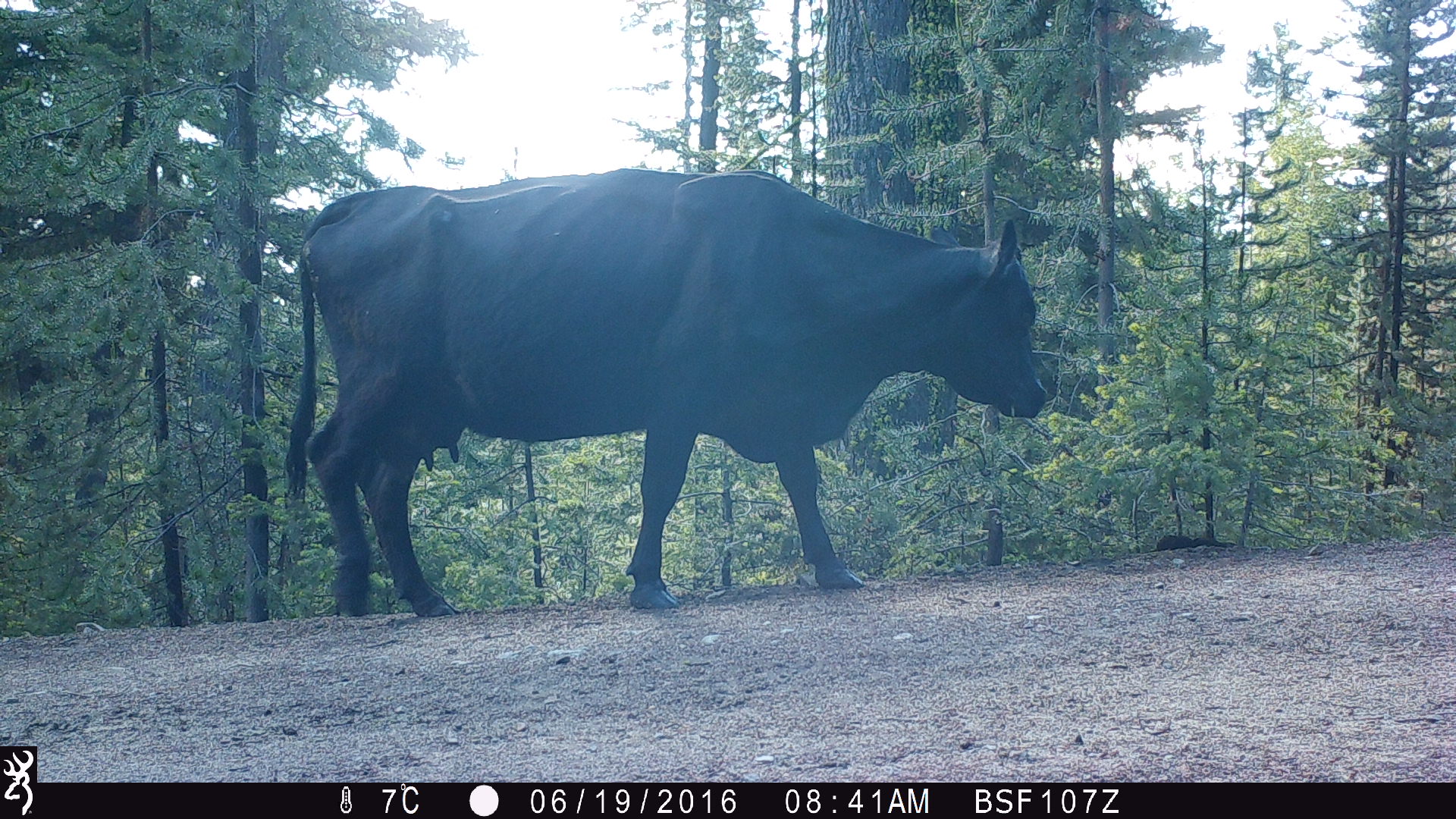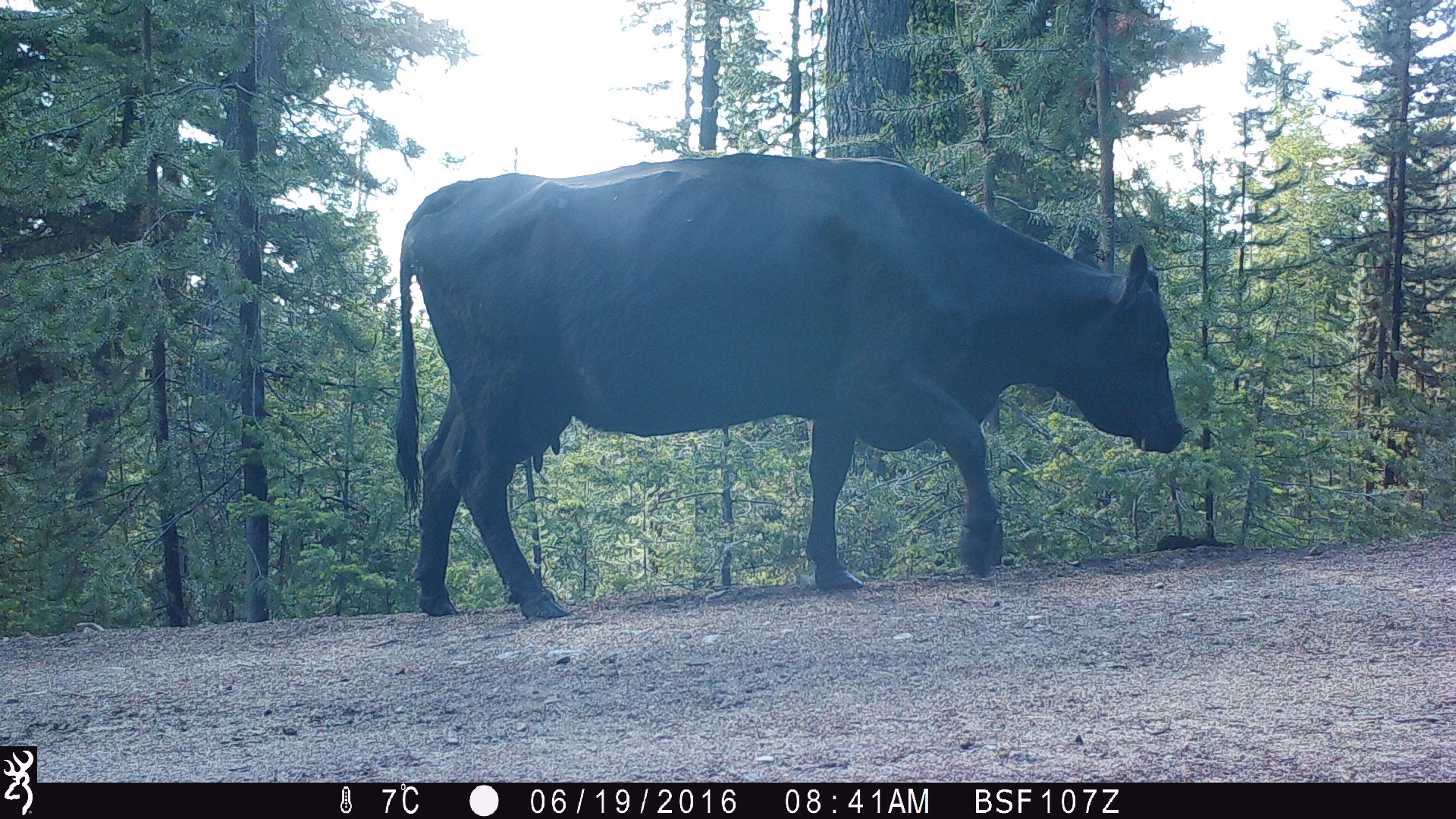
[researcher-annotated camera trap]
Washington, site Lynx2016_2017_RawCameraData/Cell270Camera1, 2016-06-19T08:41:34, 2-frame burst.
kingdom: Animalia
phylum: Chordata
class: Mammalia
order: Artiodactyla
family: Bovidae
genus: Bos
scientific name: Bos taurus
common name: domestic cattle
Domestic cattle (Bos taurus). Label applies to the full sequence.